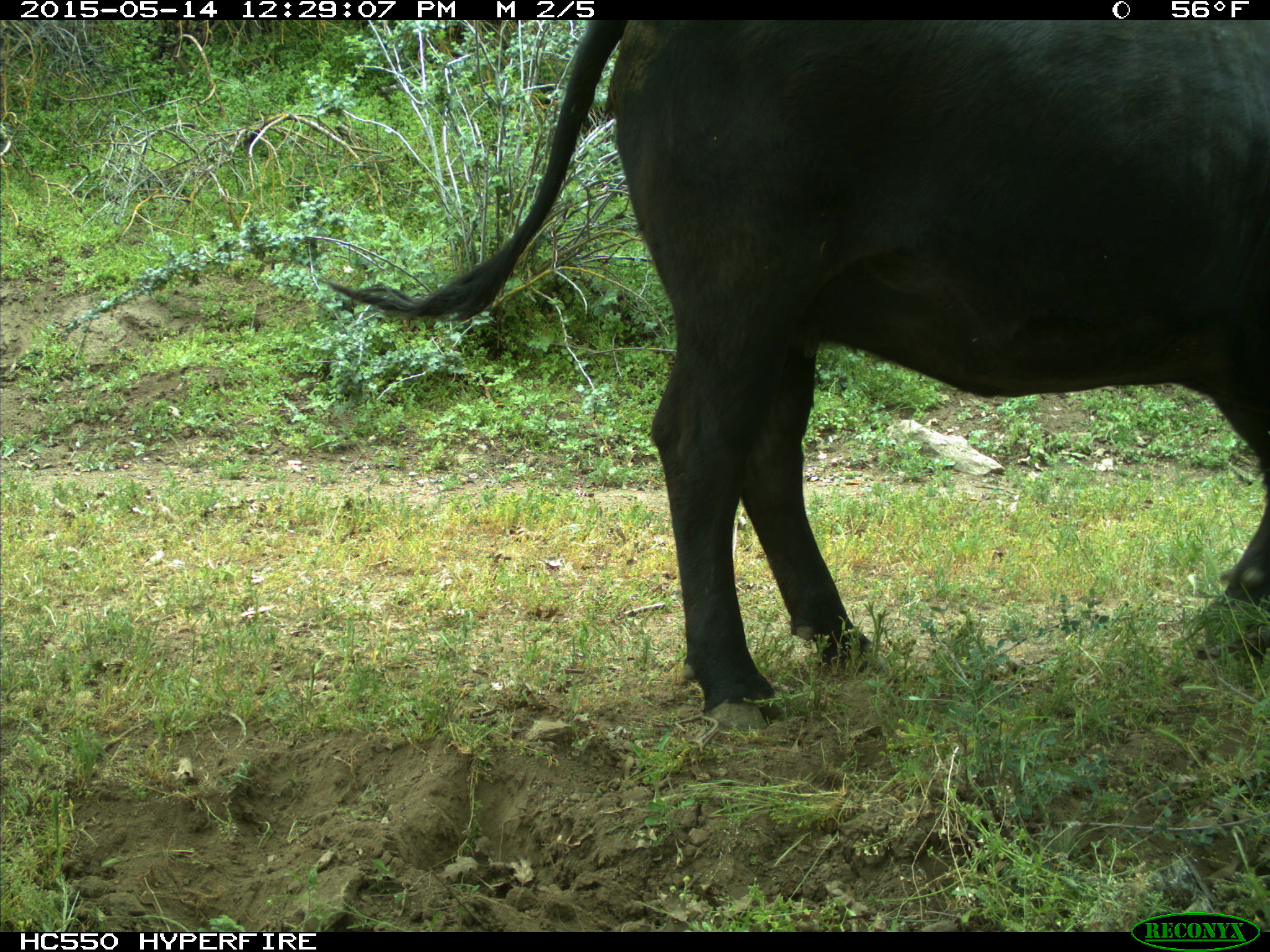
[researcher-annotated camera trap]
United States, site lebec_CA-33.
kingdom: Animalia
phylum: Chordata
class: Mammalia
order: Artiodactyla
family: Bovidae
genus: Bos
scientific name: Bos taurus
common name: domestic cow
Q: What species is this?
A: Bos taurus (domestic cow).